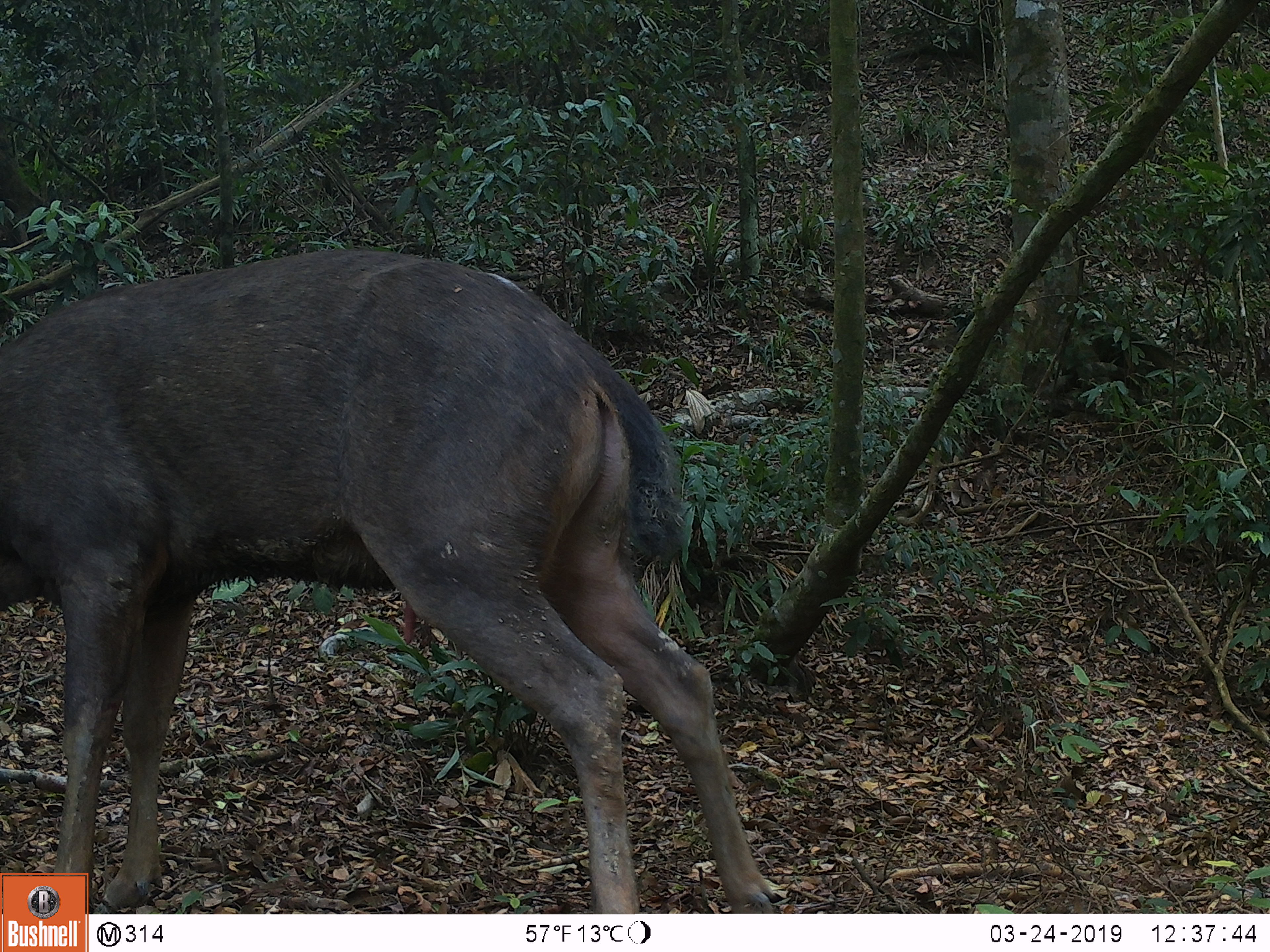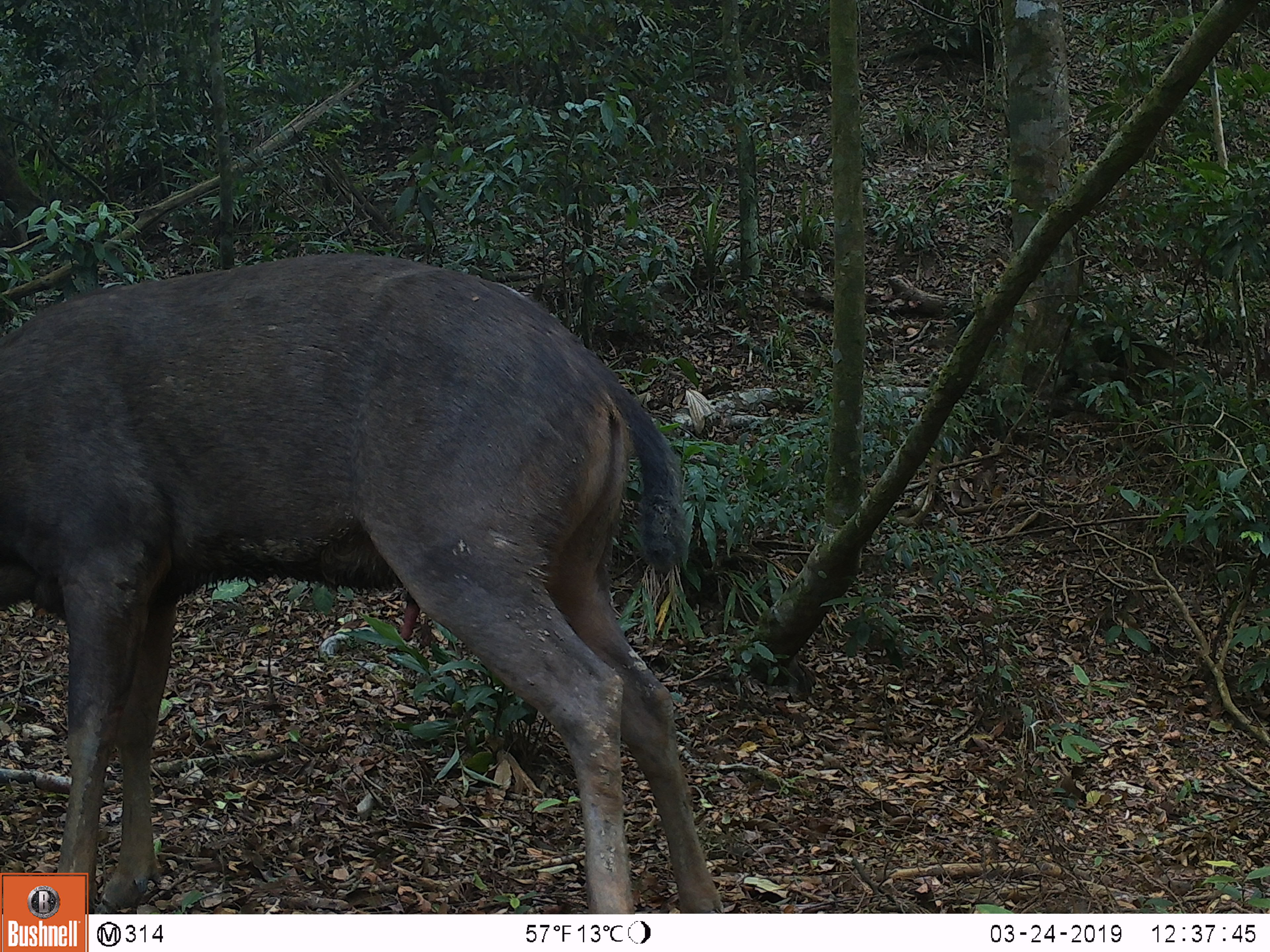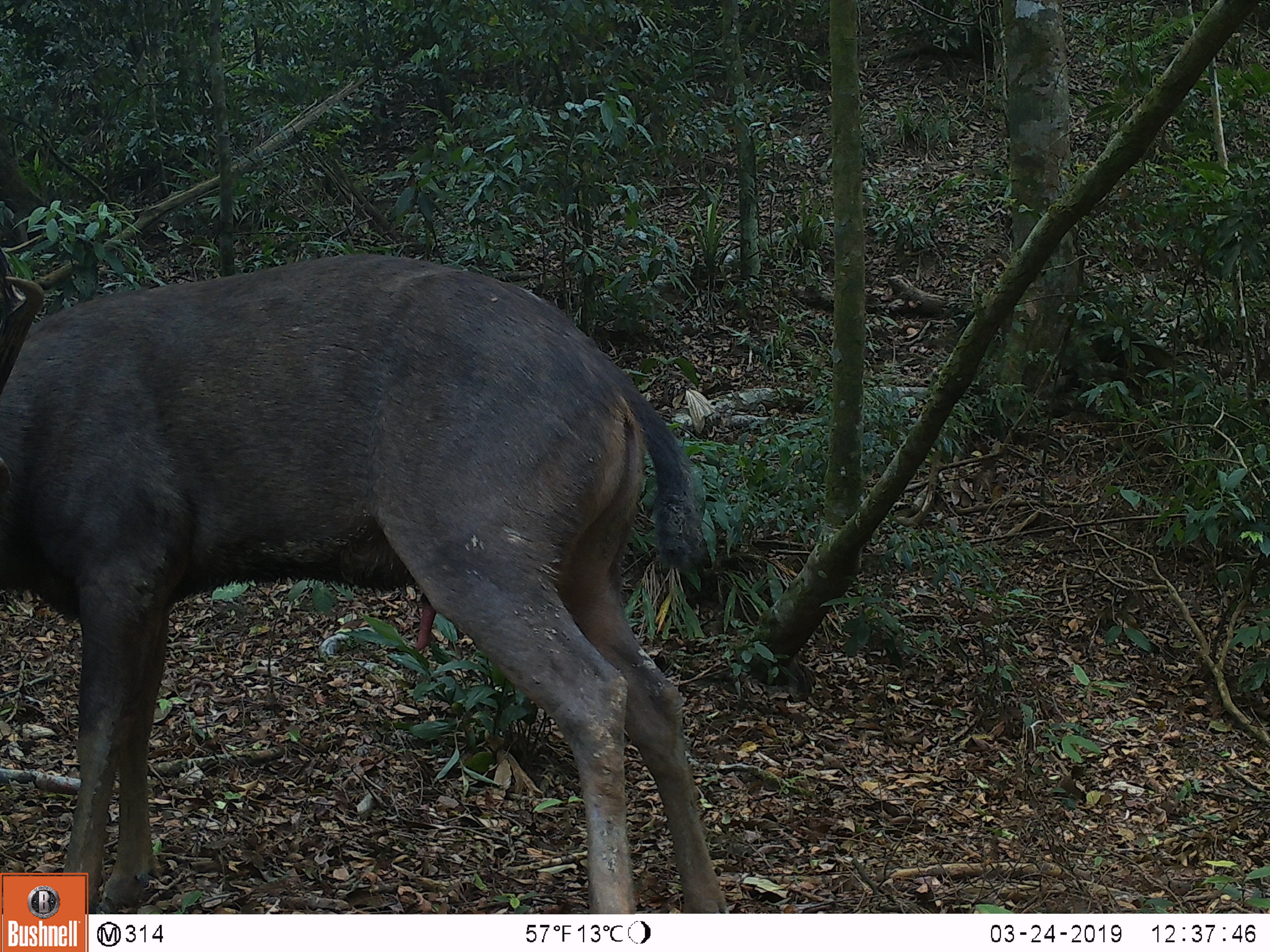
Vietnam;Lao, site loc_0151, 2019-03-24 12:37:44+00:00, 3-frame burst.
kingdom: Animalia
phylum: Chordata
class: Mammalia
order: Artiodactyla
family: Cervidae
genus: Rusa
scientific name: Rusa unicolor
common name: sambar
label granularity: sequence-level